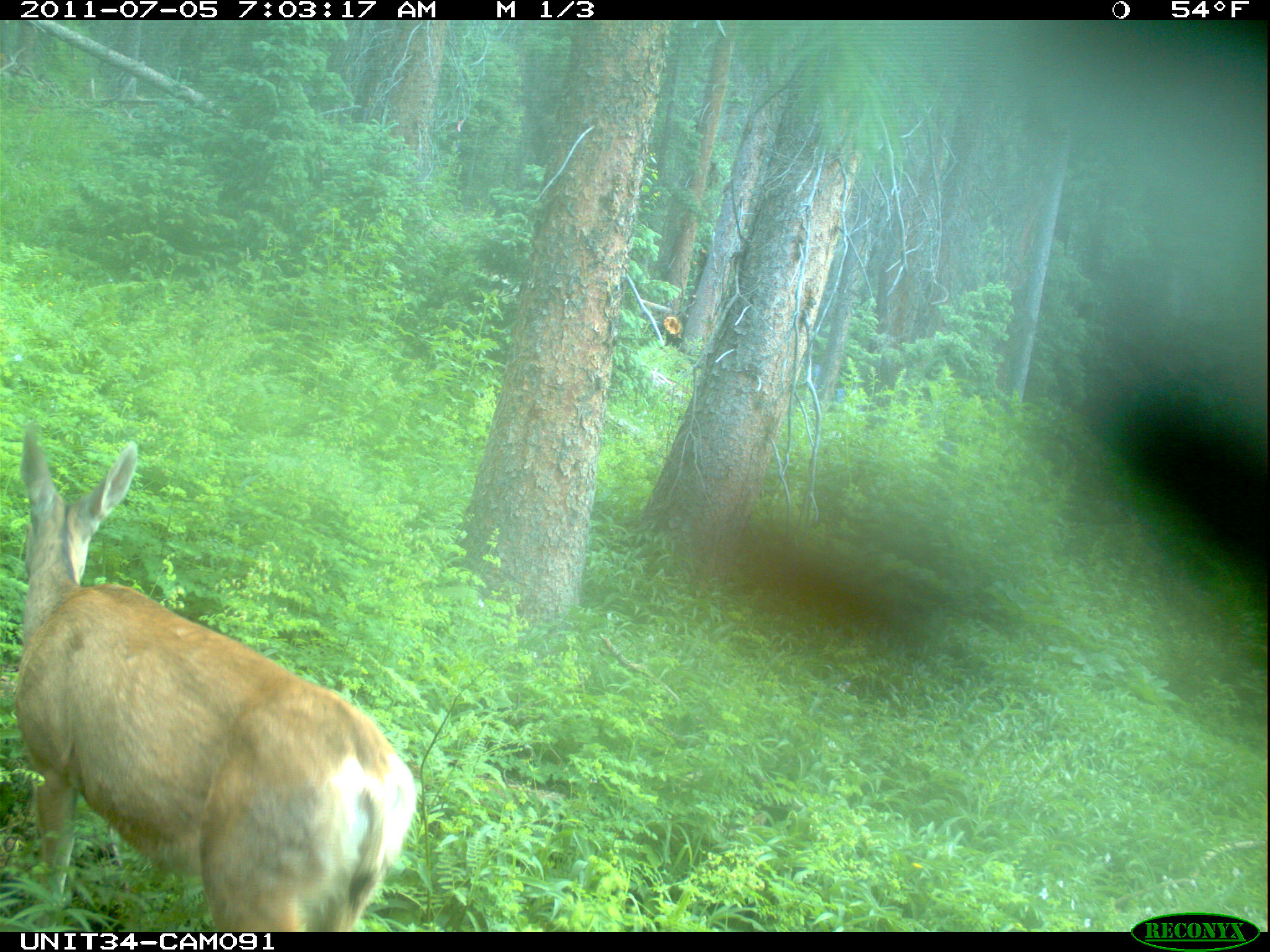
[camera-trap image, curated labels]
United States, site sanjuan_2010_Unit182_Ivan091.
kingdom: Animalia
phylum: Chordata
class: Mammalia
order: Artiodactyla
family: Cervidae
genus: Odocoileus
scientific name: Odocoileus hemionus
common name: mule deer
Odocoileus hemionus (mule deer).